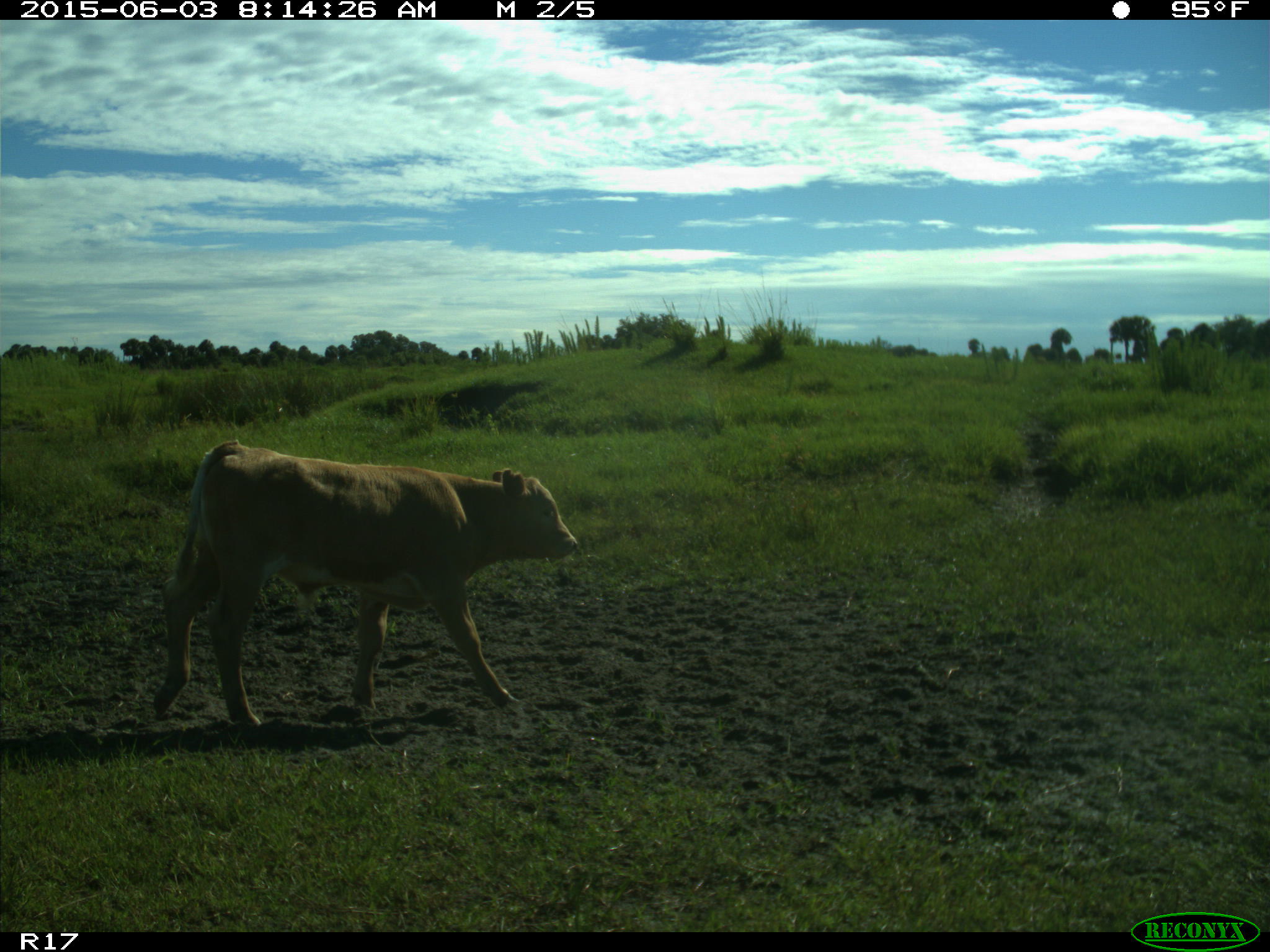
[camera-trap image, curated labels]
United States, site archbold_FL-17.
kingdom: Animalia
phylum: Chordata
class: Mammalia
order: Artiodactyla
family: Bovidae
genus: Bos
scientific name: Bos taurus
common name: domestic cow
Bos taurus (domestic cow).